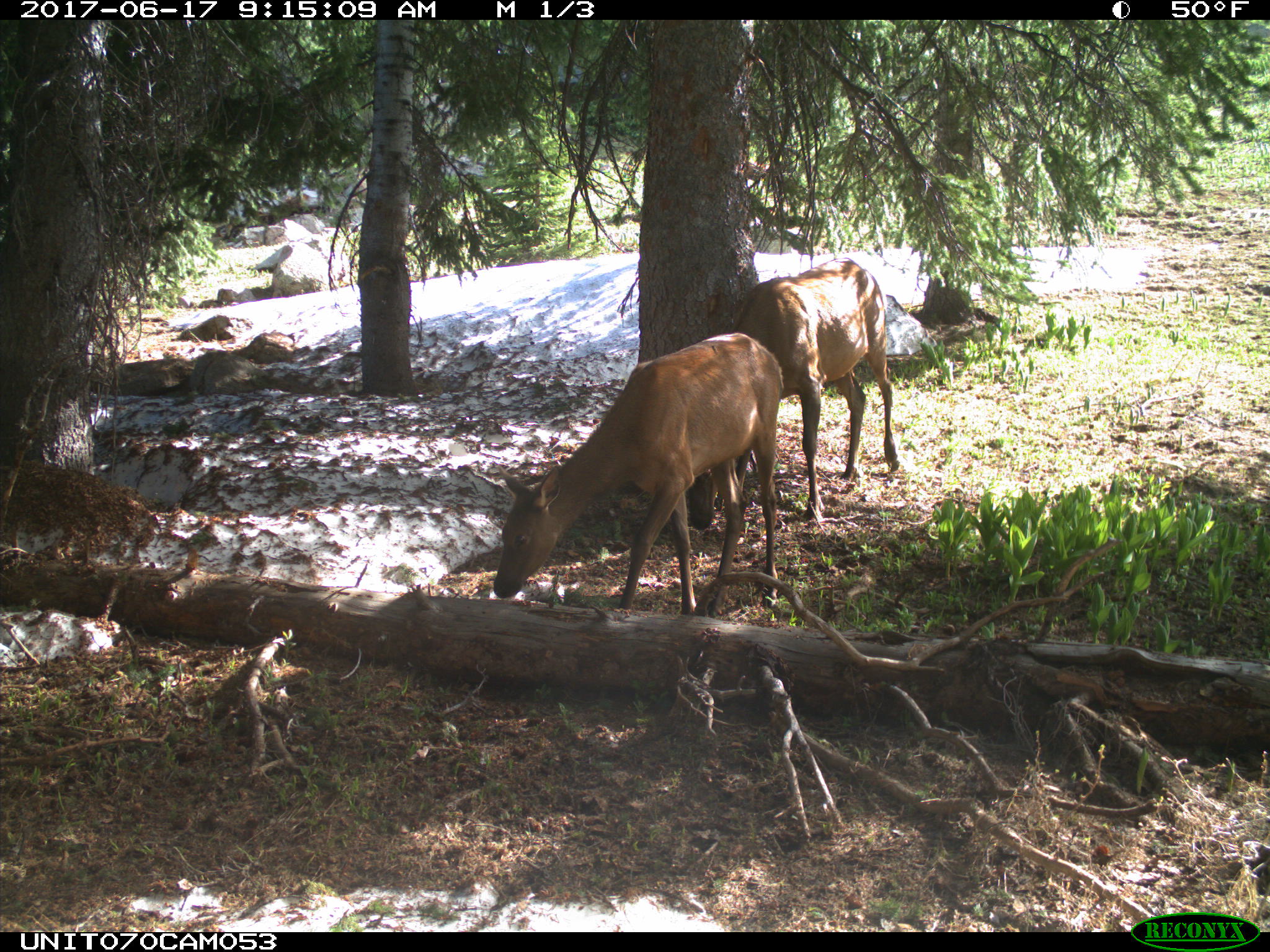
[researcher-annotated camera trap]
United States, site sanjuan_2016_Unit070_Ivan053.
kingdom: Animalia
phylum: Chordata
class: Mammalia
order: Artiodactyla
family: Cervidae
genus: Cervus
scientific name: Cervus elaphus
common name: red deer